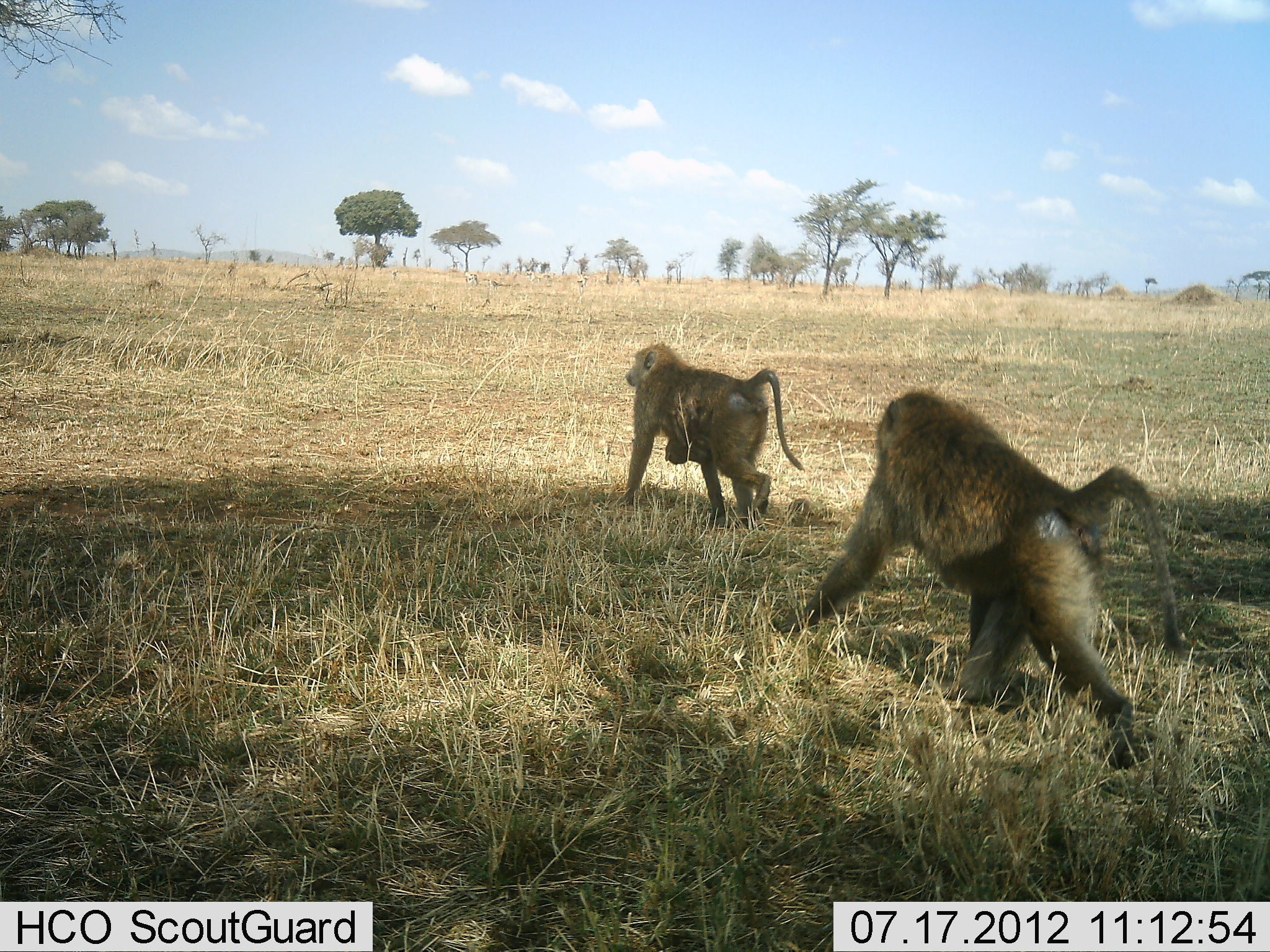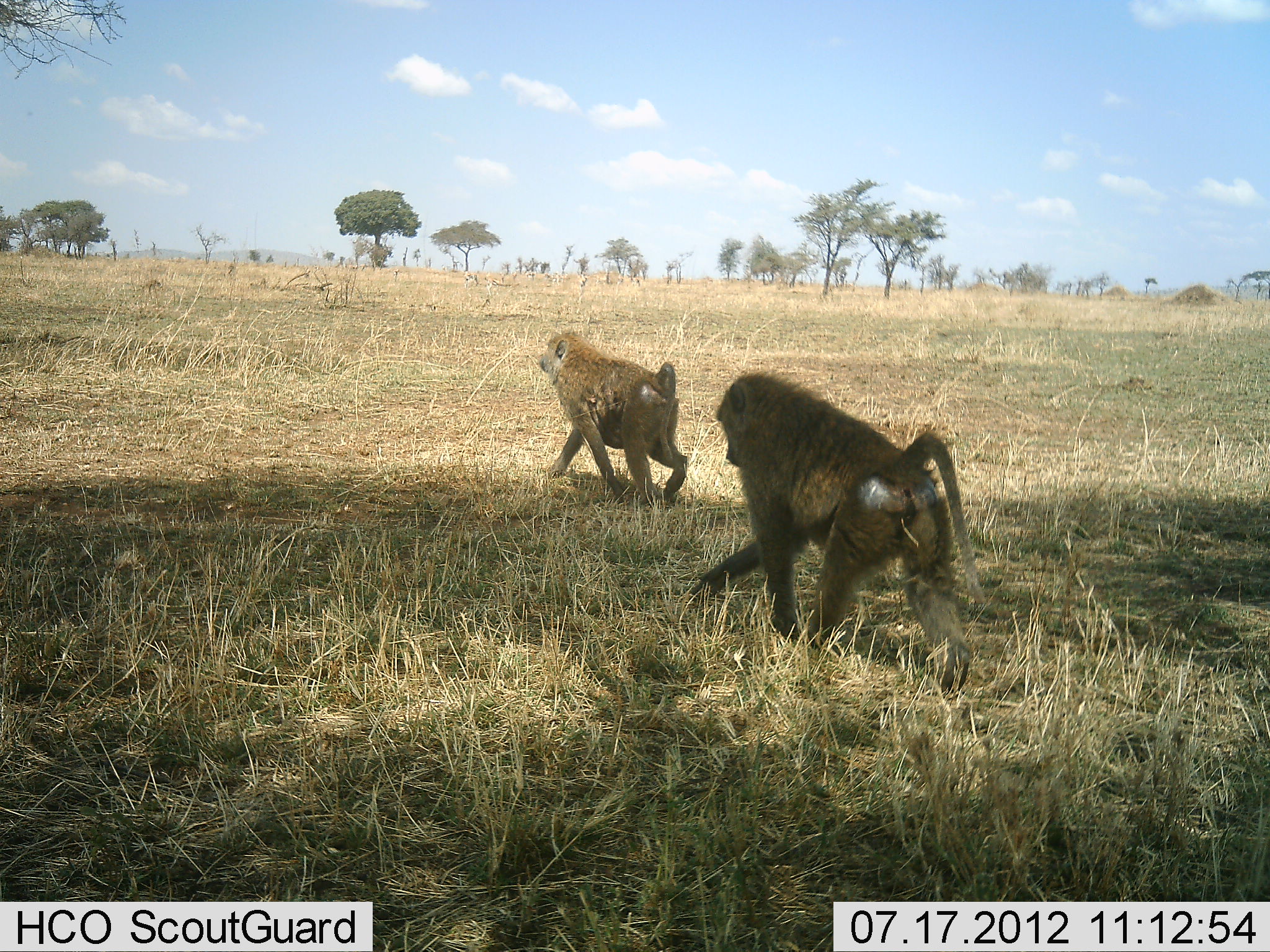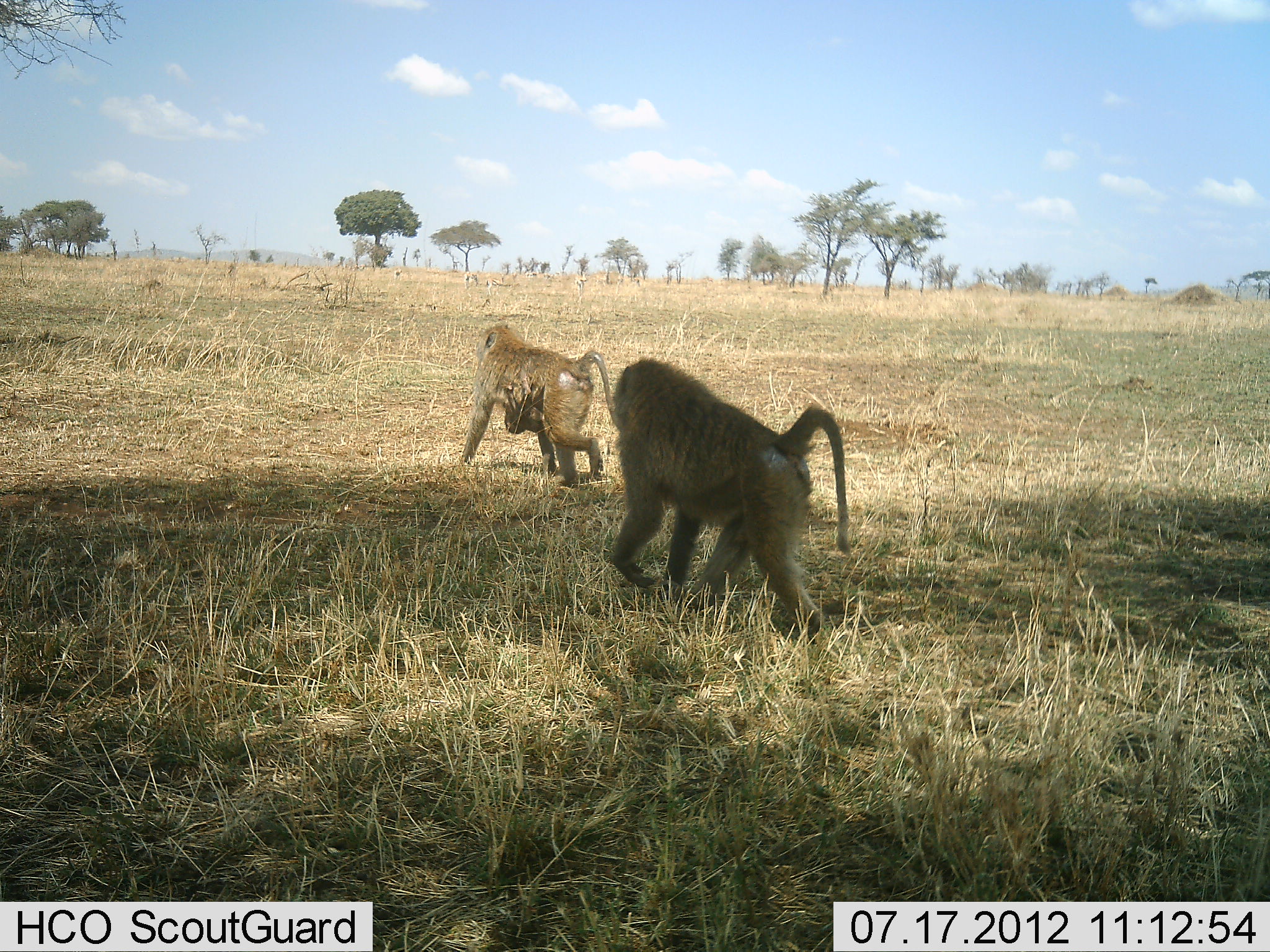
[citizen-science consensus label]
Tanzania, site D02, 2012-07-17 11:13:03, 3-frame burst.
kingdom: Animalia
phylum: Chordata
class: Mammalia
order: Primates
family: Cercopithecidae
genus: Papio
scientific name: Papio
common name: baboon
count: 2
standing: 10%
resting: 0%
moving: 90%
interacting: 0%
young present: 40%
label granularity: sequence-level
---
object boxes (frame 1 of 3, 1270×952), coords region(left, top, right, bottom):
animal: region(774, 391, 1184, 770); region(613, 345, 806, 528)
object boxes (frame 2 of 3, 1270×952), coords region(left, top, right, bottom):
animal: region(690, 372, 987, 700); region(540, 332, 689, 509)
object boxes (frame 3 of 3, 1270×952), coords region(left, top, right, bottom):
animal: region(613, 356, 851, 643); region(460, 325, 623, 488)